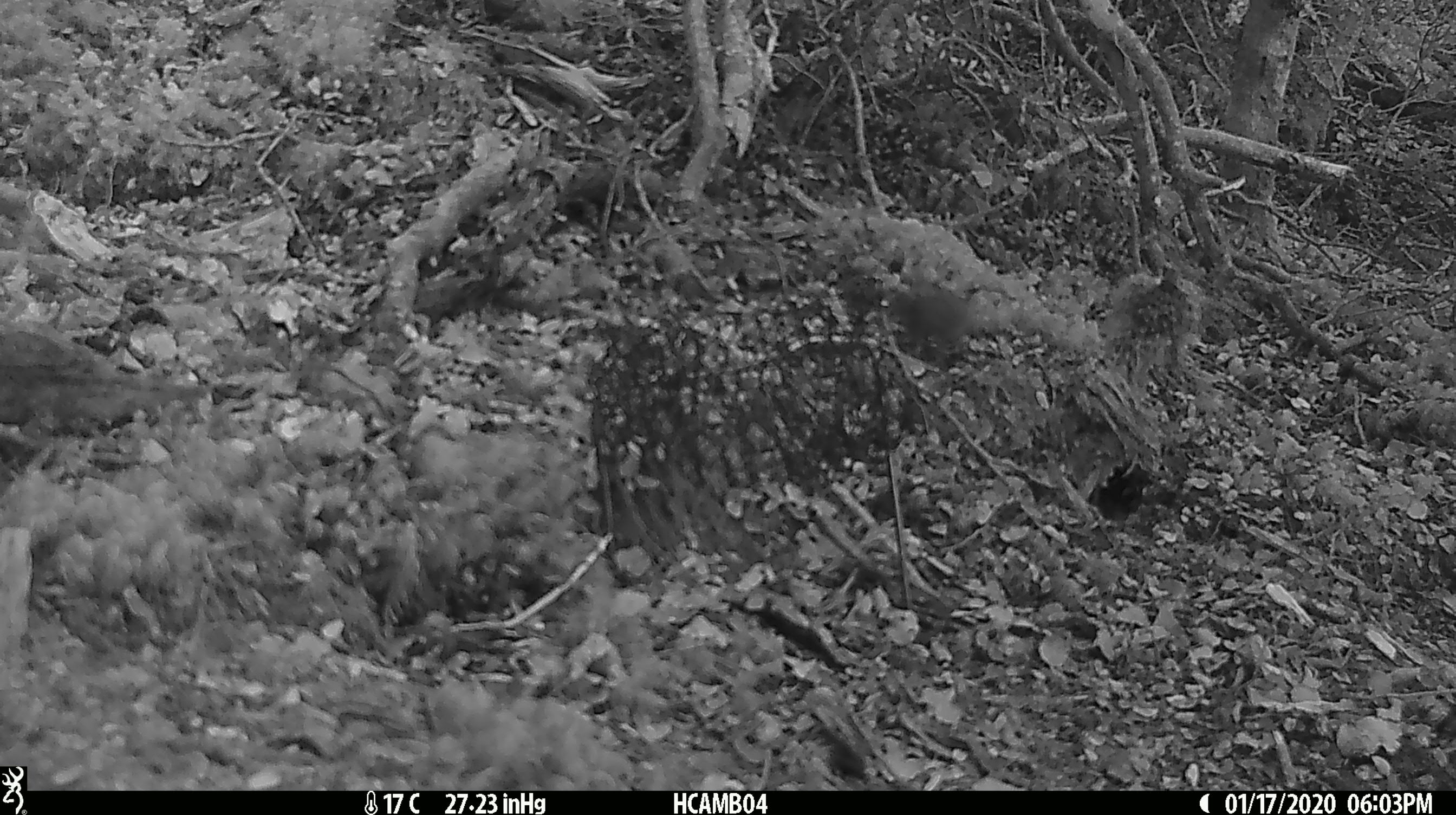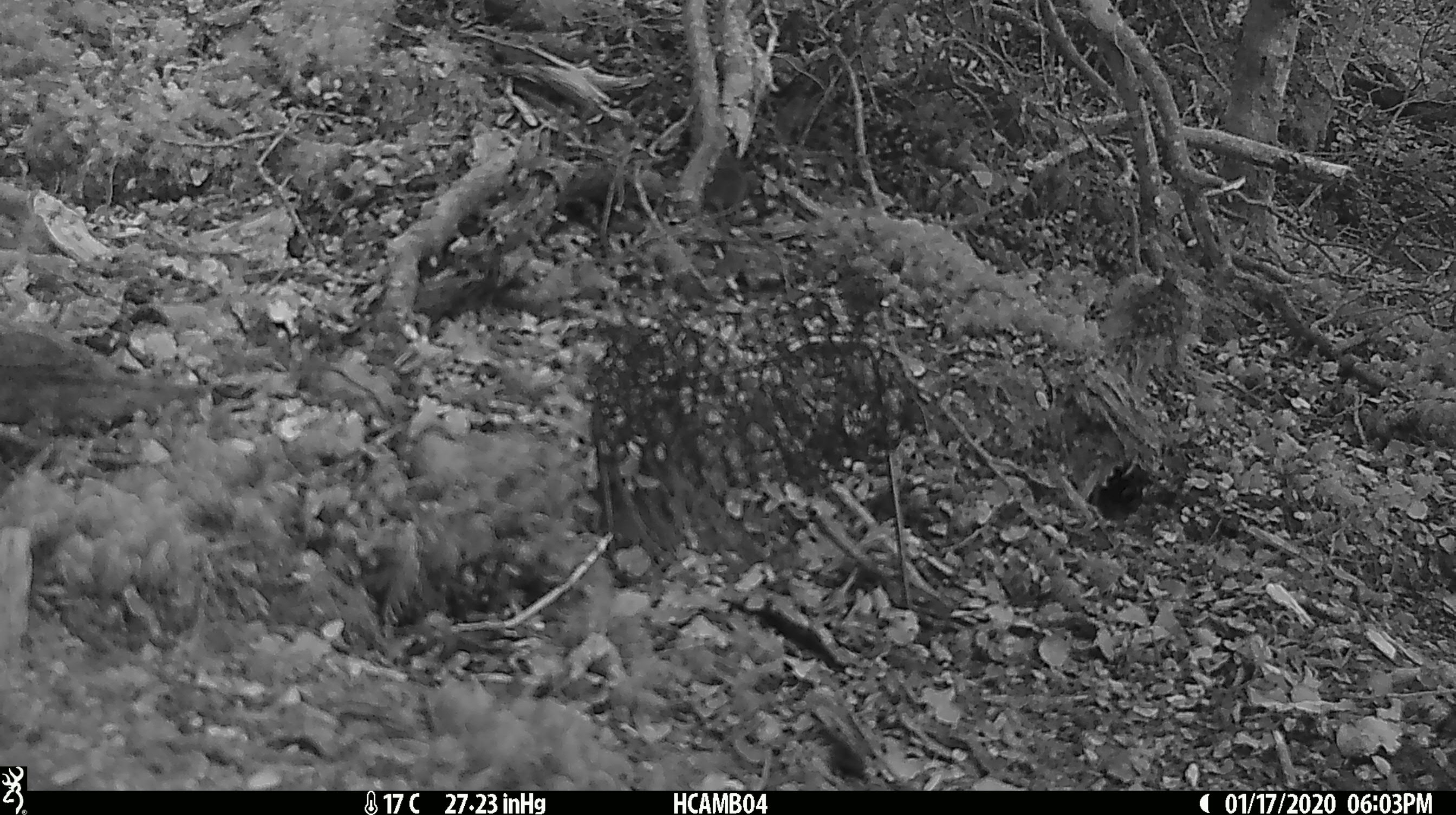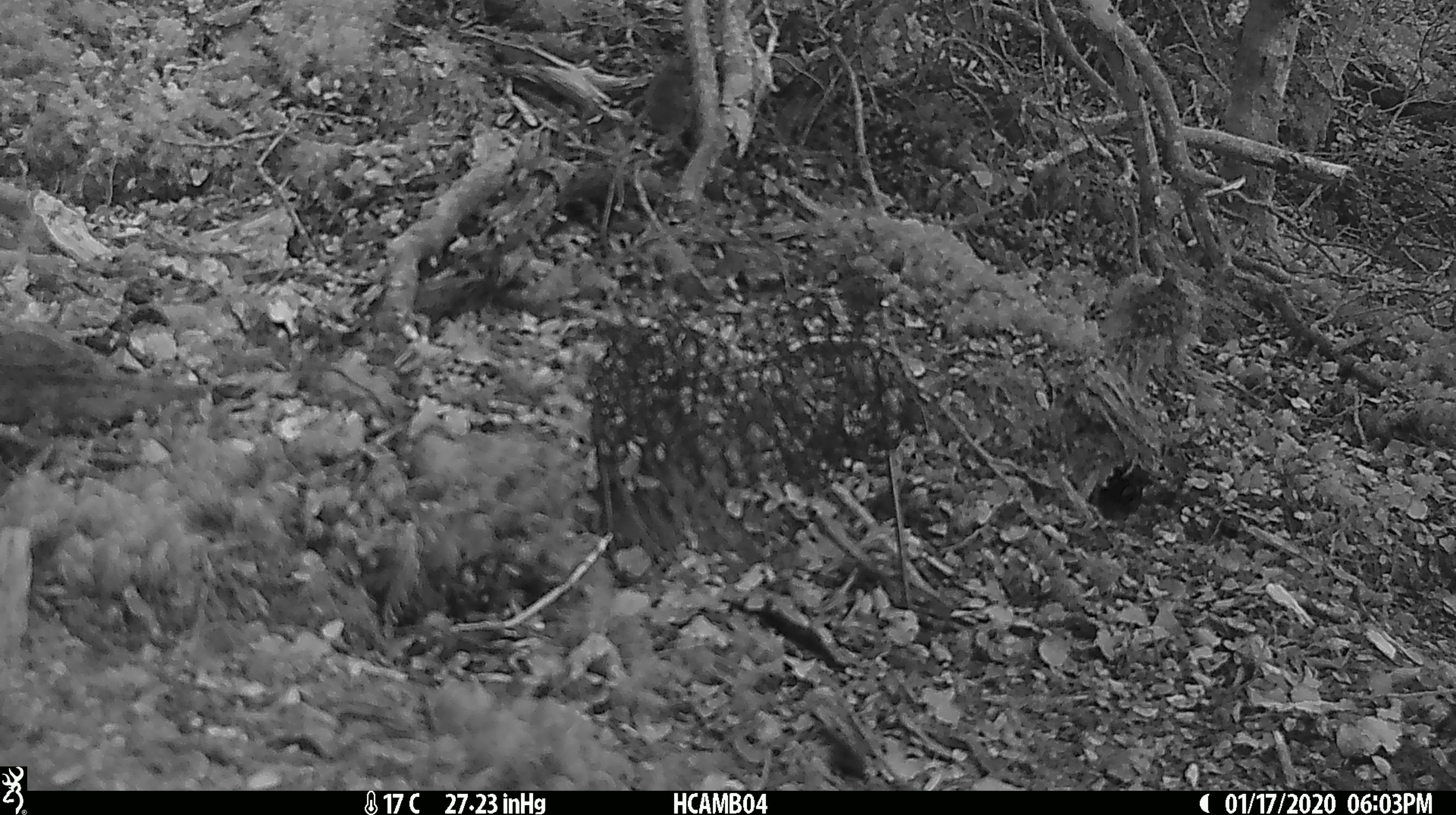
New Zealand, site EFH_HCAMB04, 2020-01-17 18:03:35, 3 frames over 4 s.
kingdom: Animalia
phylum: Chordata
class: Mammalia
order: Rodentia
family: Muridae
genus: Mus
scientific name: Mus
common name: mouse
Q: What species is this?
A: Mouse (Mus).